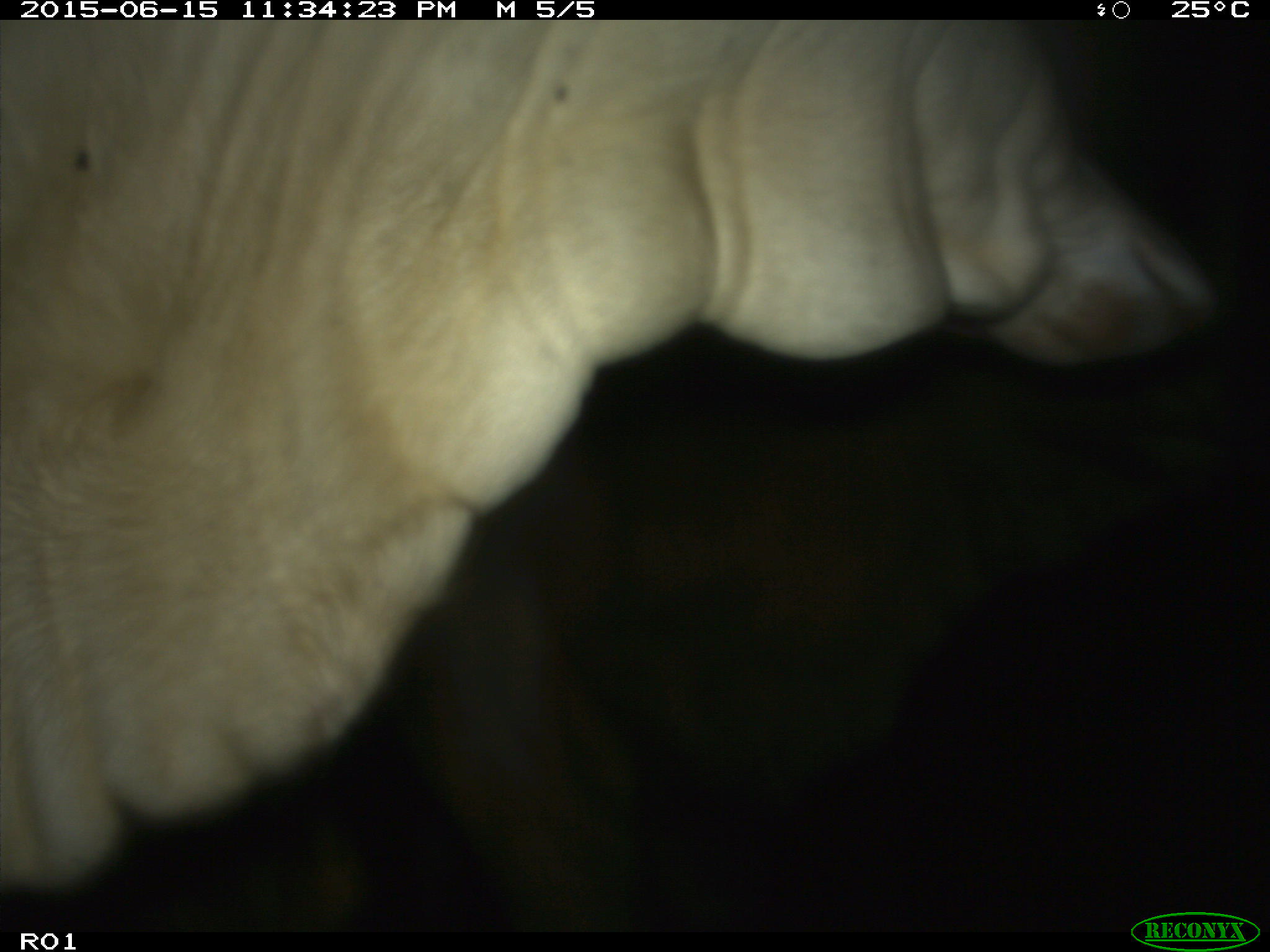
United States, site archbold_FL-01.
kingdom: Animalia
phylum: Chordata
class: Mammalia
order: Artiodactyla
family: Bovidae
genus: Bos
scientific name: Bos taurus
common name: domestic cow